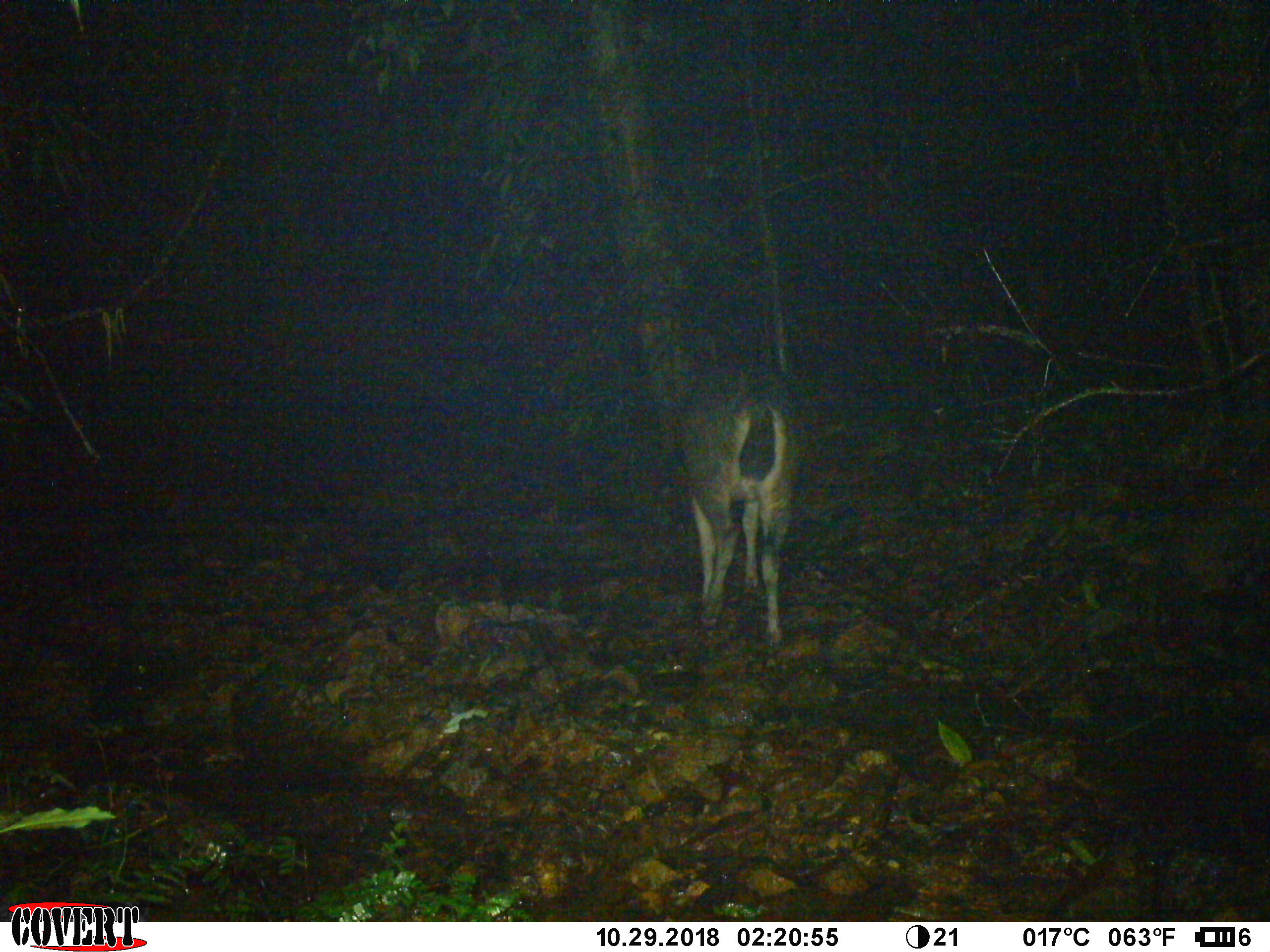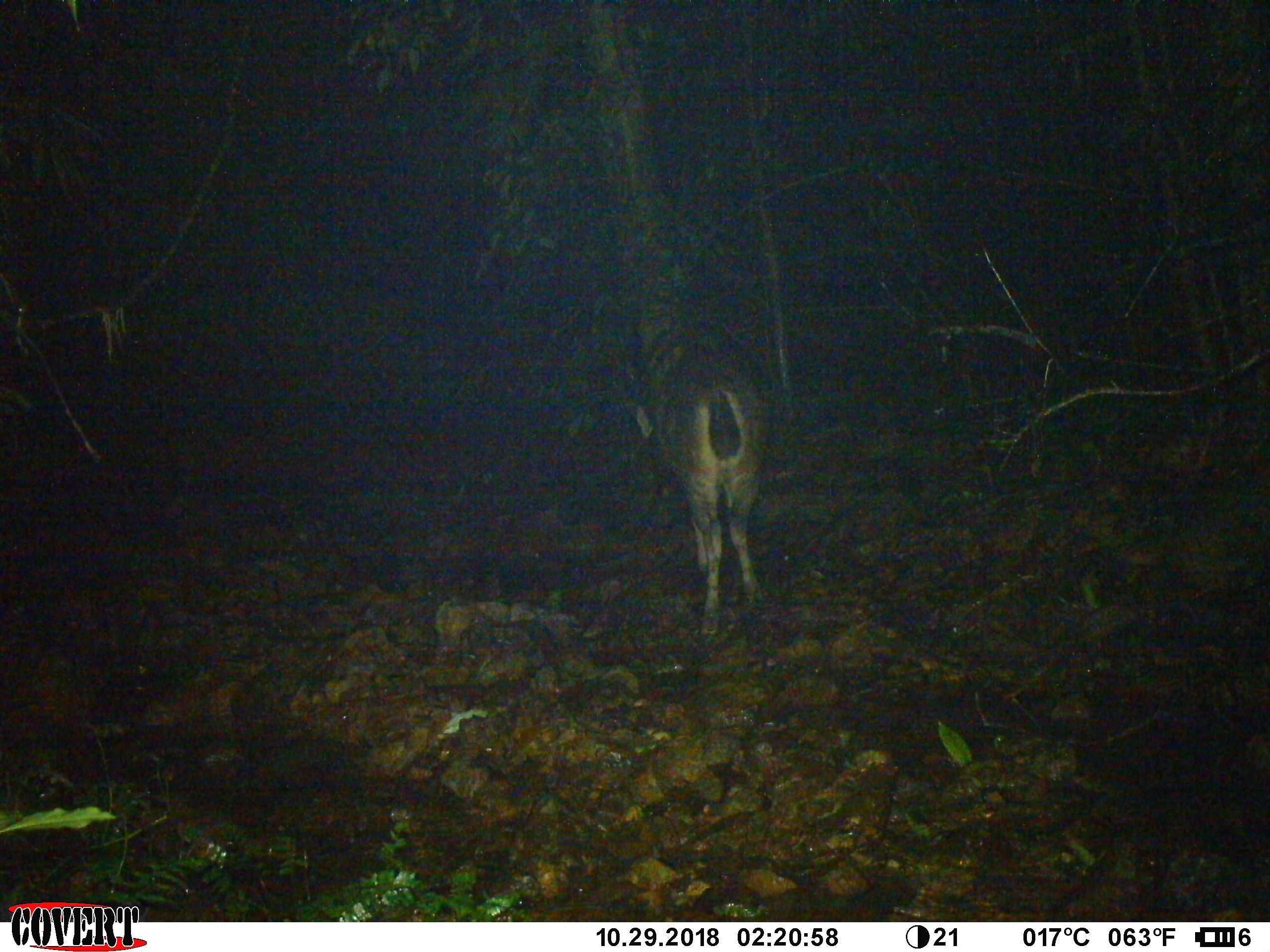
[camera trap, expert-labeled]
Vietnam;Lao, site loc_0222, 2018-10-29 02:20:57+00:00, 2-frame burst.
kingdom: Animalia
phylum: Chordata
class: Mammalia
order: Artiodactyla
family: Cervidae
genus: Rusa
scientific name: Rusa unicolor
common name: sambar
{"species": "sambar (Rusa unicolor)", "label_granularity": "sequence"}